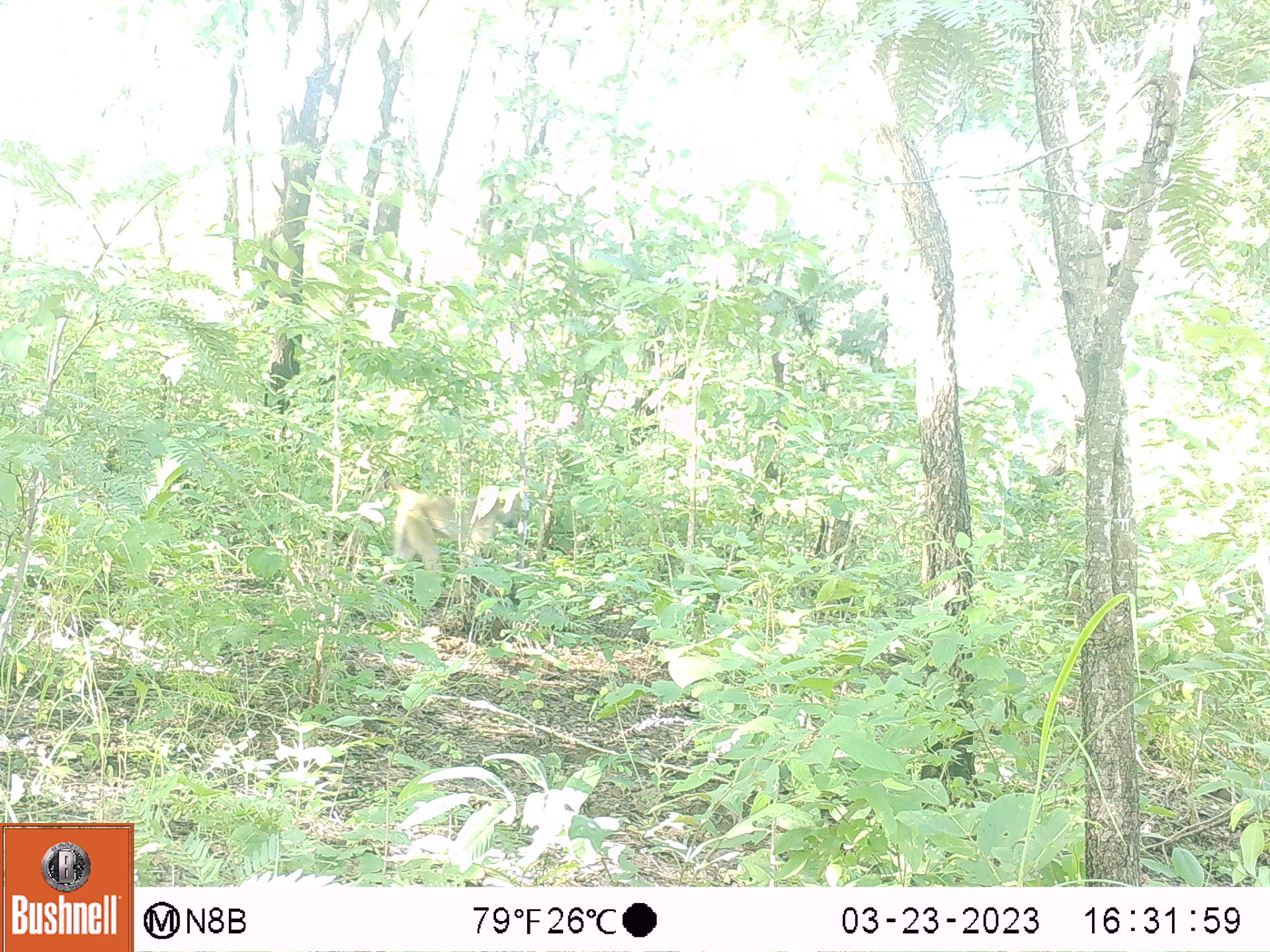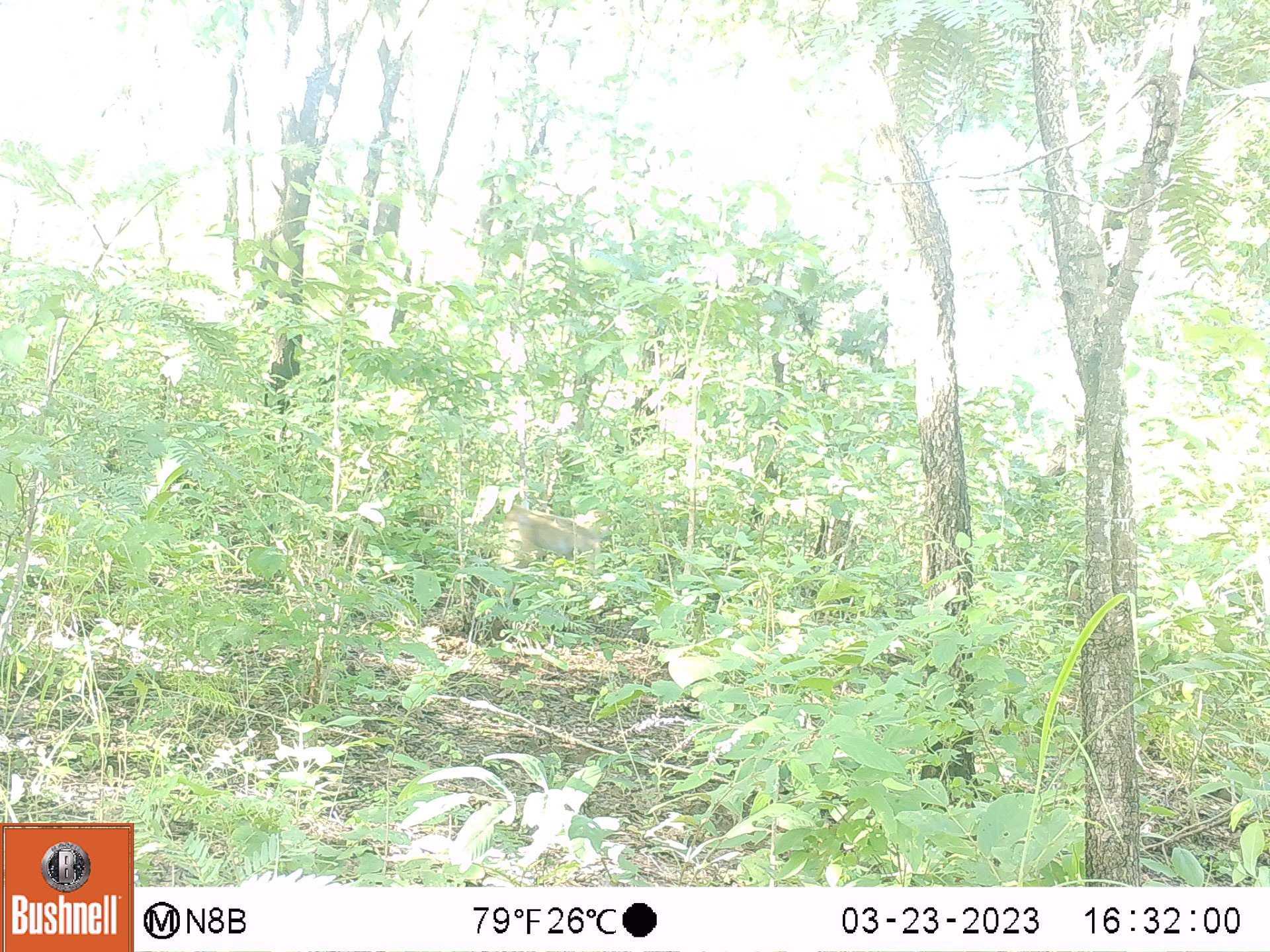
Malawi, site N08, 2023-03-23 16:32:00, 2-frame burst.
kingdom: Animalia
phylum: Chordata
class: Mammalia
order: Primates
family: Cercopithecidae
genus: Papio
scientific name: Papio cynocephalus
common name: yellow baboon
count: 1